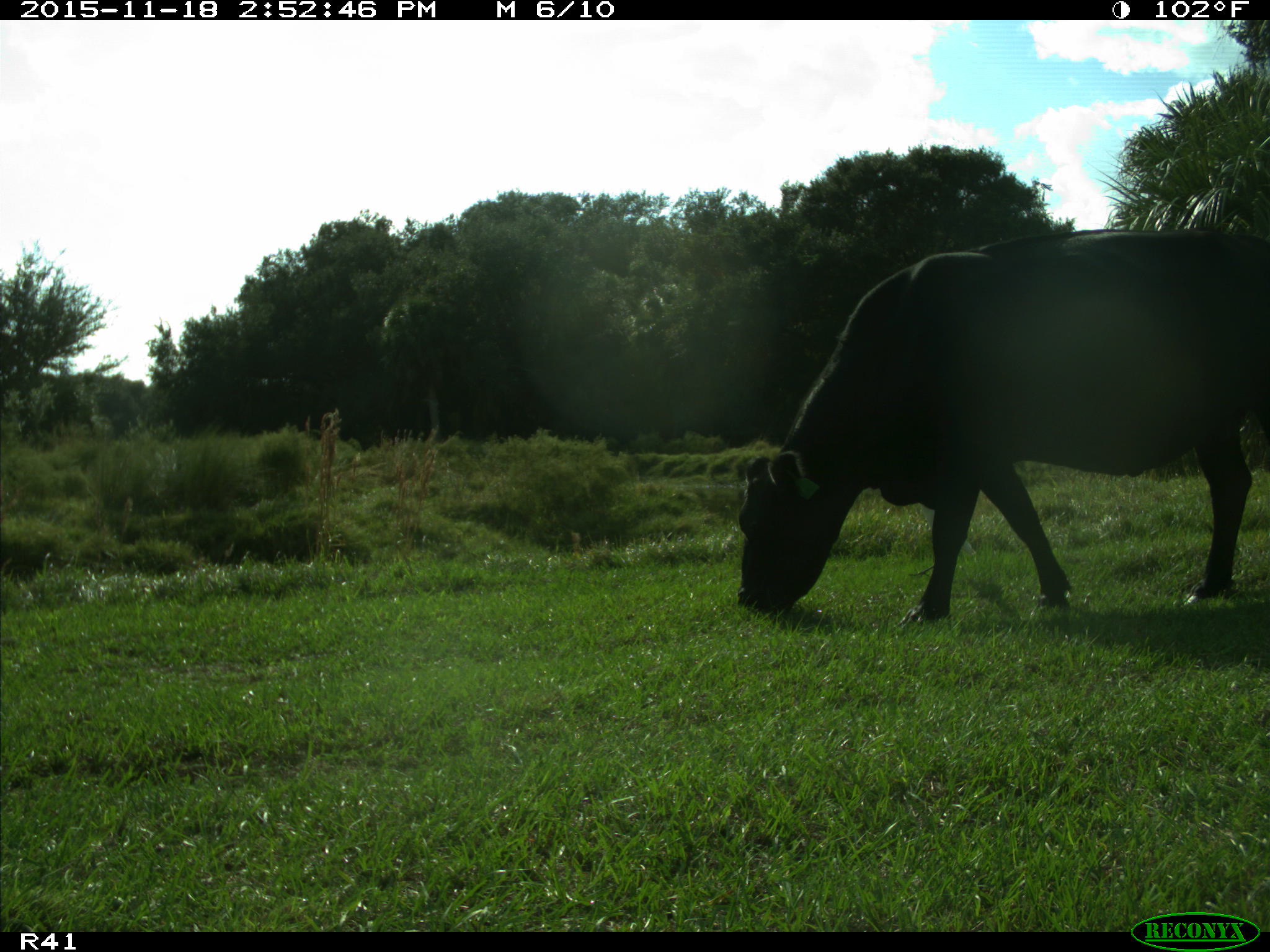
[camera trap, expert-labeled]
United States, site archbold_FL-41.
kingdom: Animalia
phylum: Chordata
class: Mammalia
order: Artiodactyla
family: Bovidae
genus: Bos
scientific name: Bos taurus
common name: domestic cow